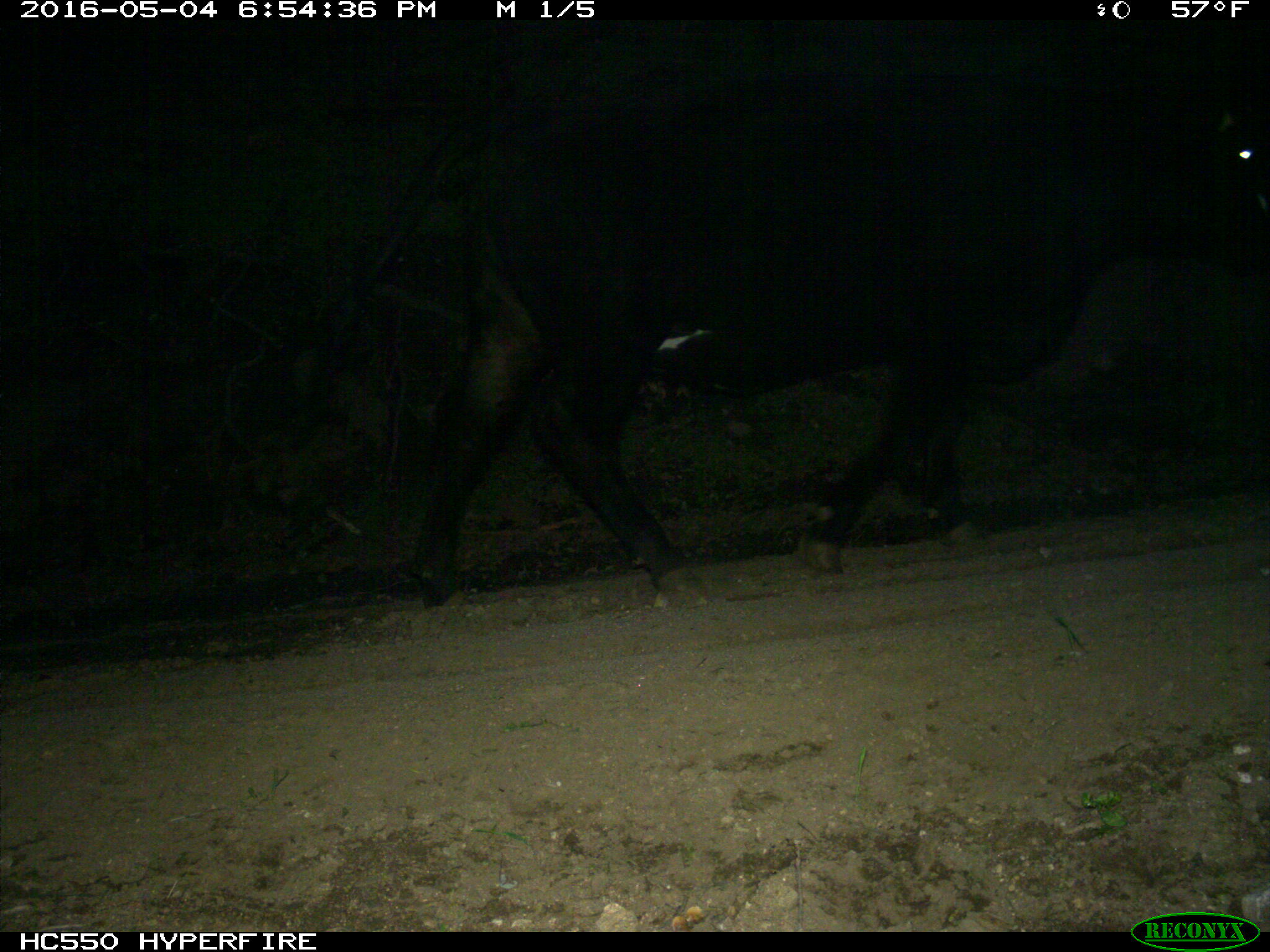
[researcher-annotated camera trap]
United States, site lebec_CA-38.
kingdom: Animalia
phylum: Chordata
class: Mammalia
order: Artiodactyla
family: Bovidae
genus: Bos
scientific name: Bos taurus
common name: domestic cow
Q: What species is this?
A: Bos taurus (domestic cow).